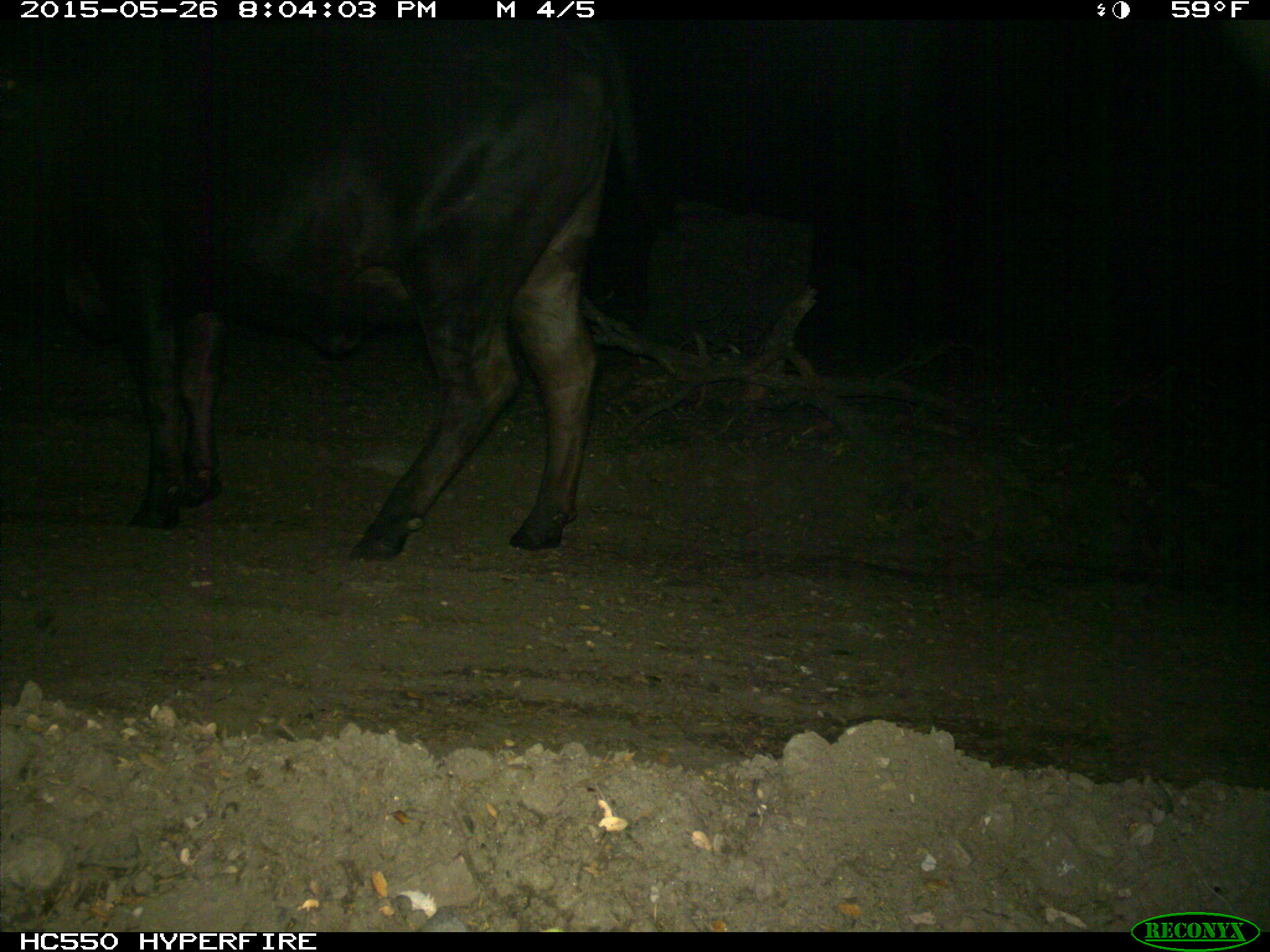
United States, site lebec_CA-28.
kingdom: Animalia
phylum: Chordata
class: Mammalia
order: Artiodactyla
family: Bovidae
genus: Bos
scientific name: Bos taurus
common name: domestic cow